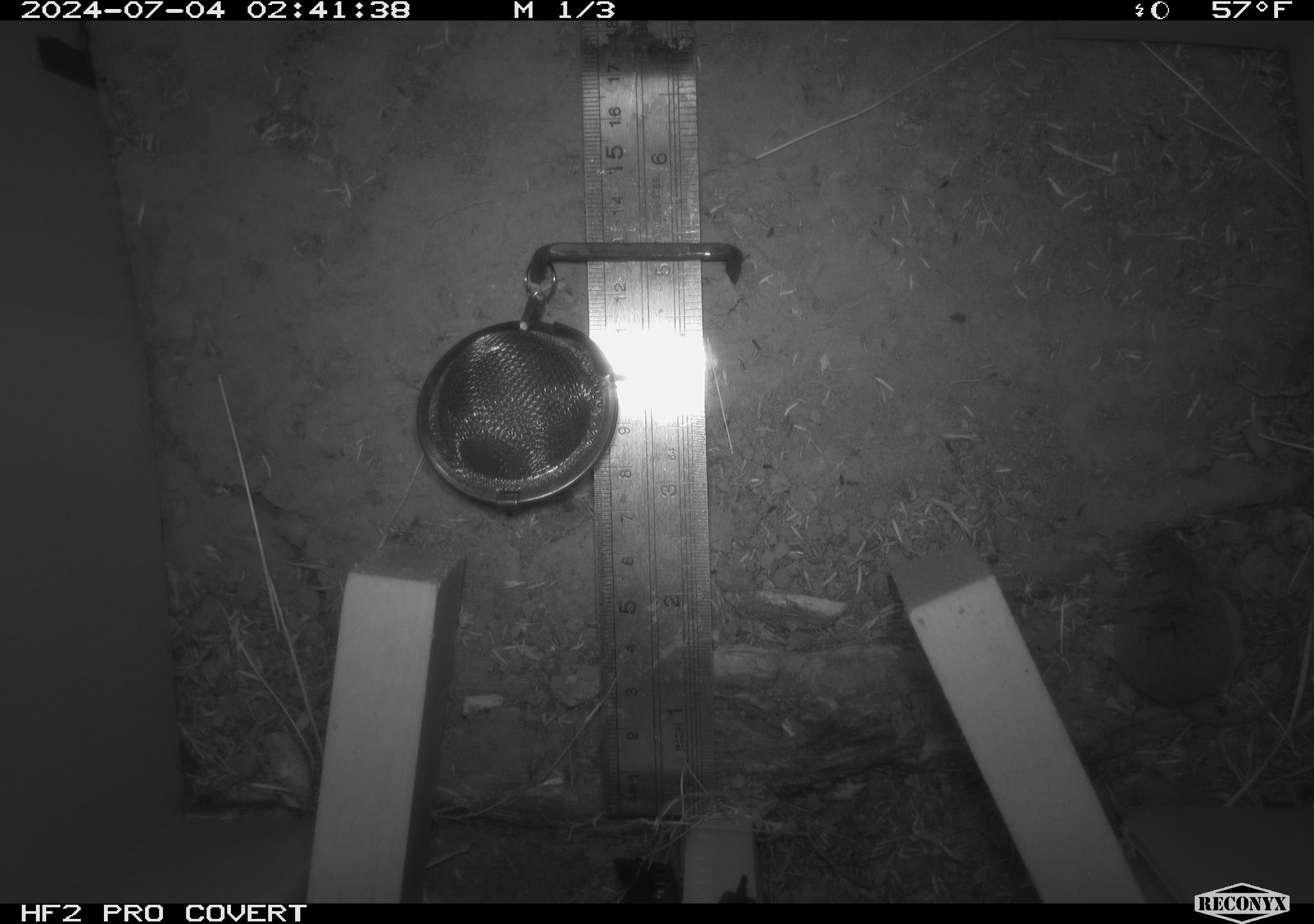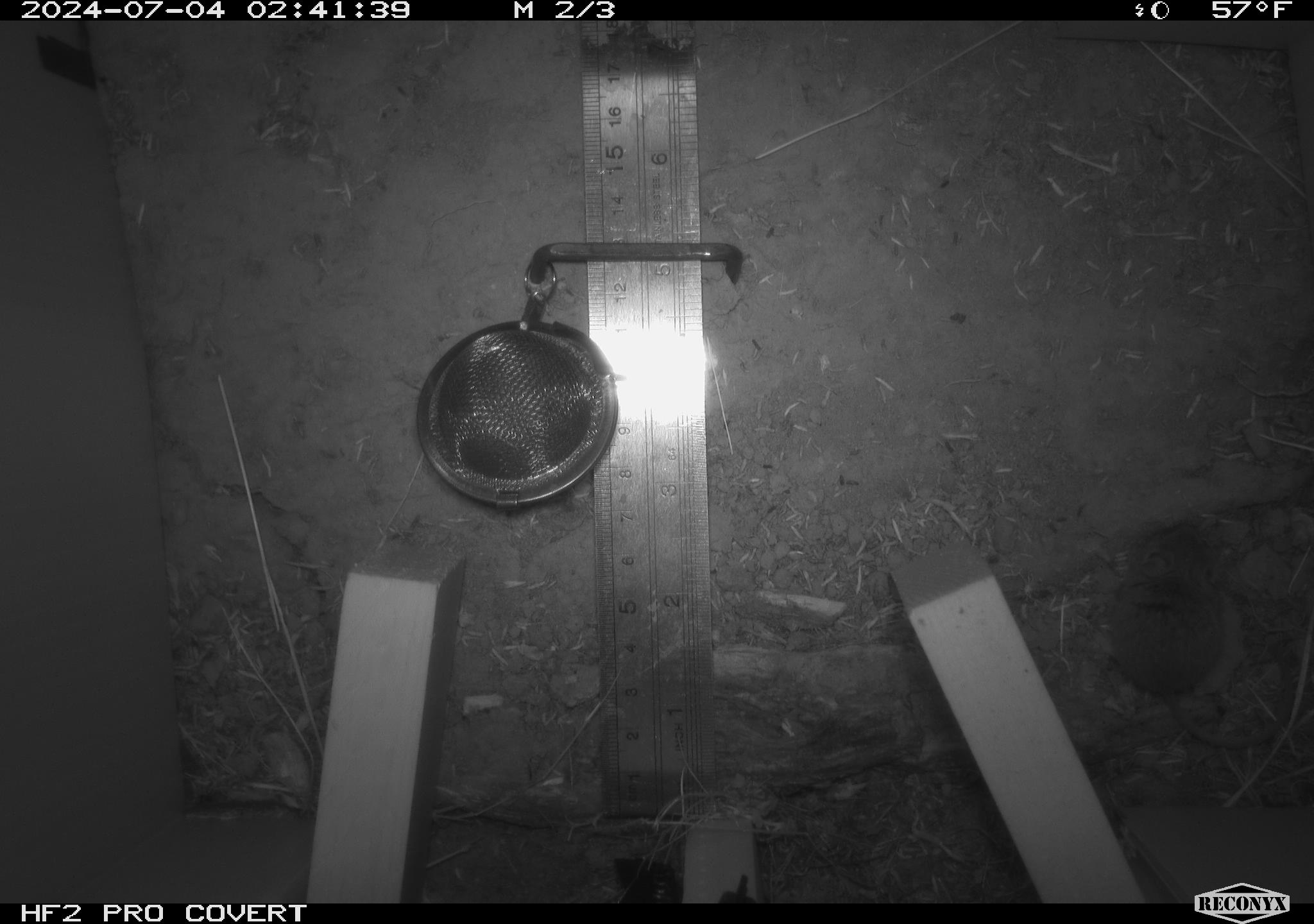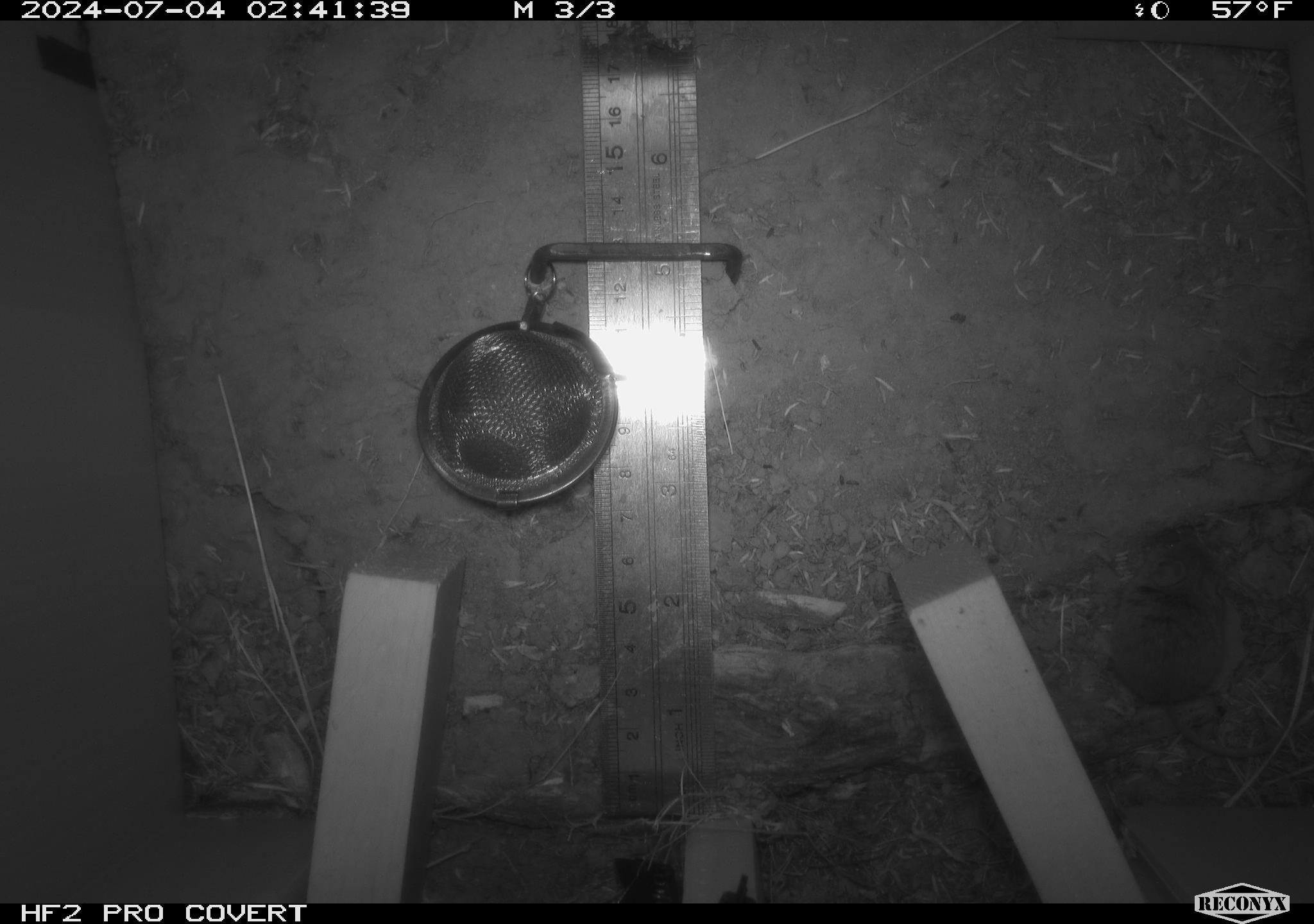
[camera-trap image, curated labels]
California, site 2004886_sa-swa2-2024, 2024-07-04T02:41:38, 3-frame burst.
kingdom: Animalia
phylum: Chordata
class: Mammalia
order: Rodentia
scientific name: Rodentia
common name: mouse species